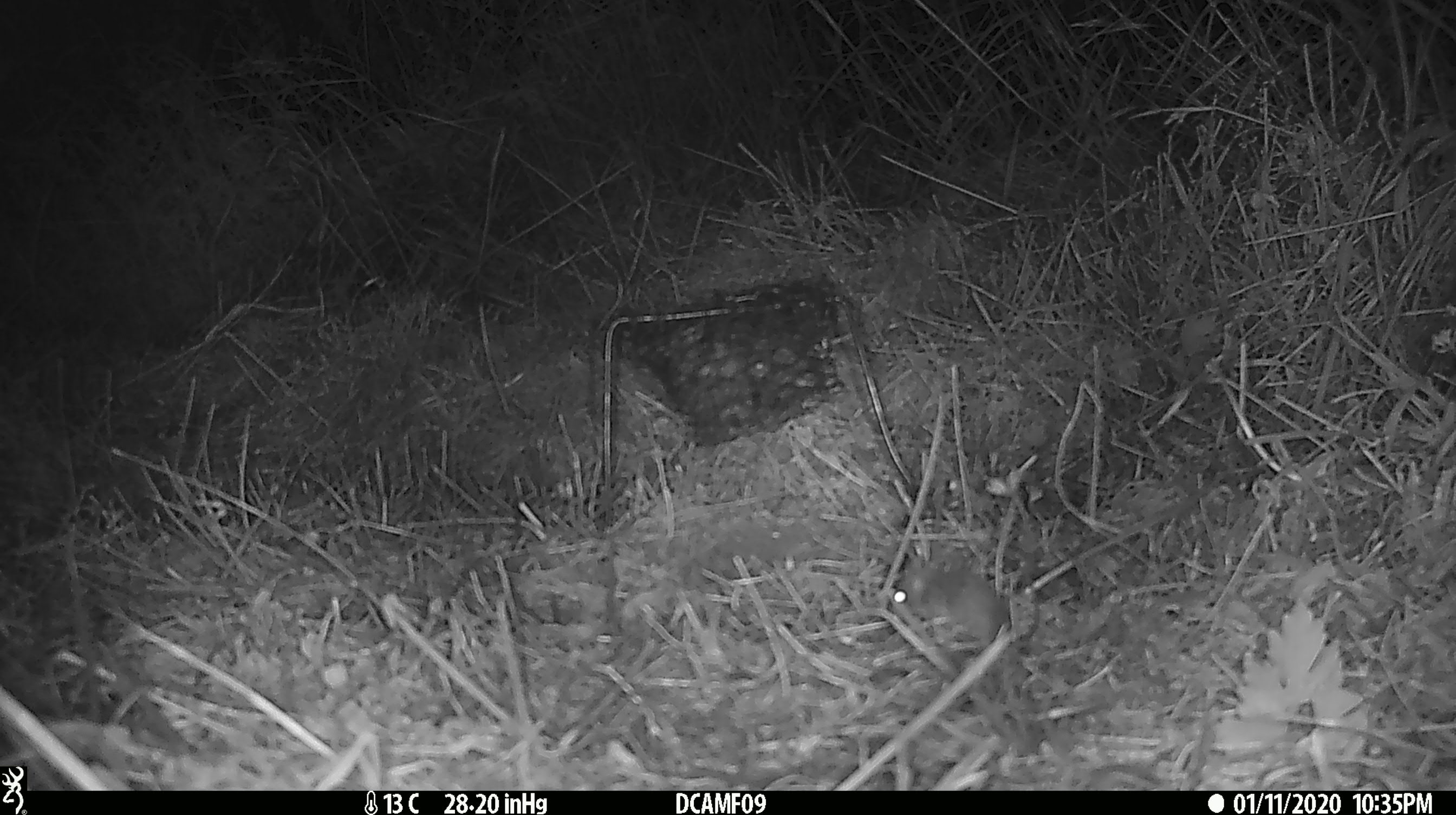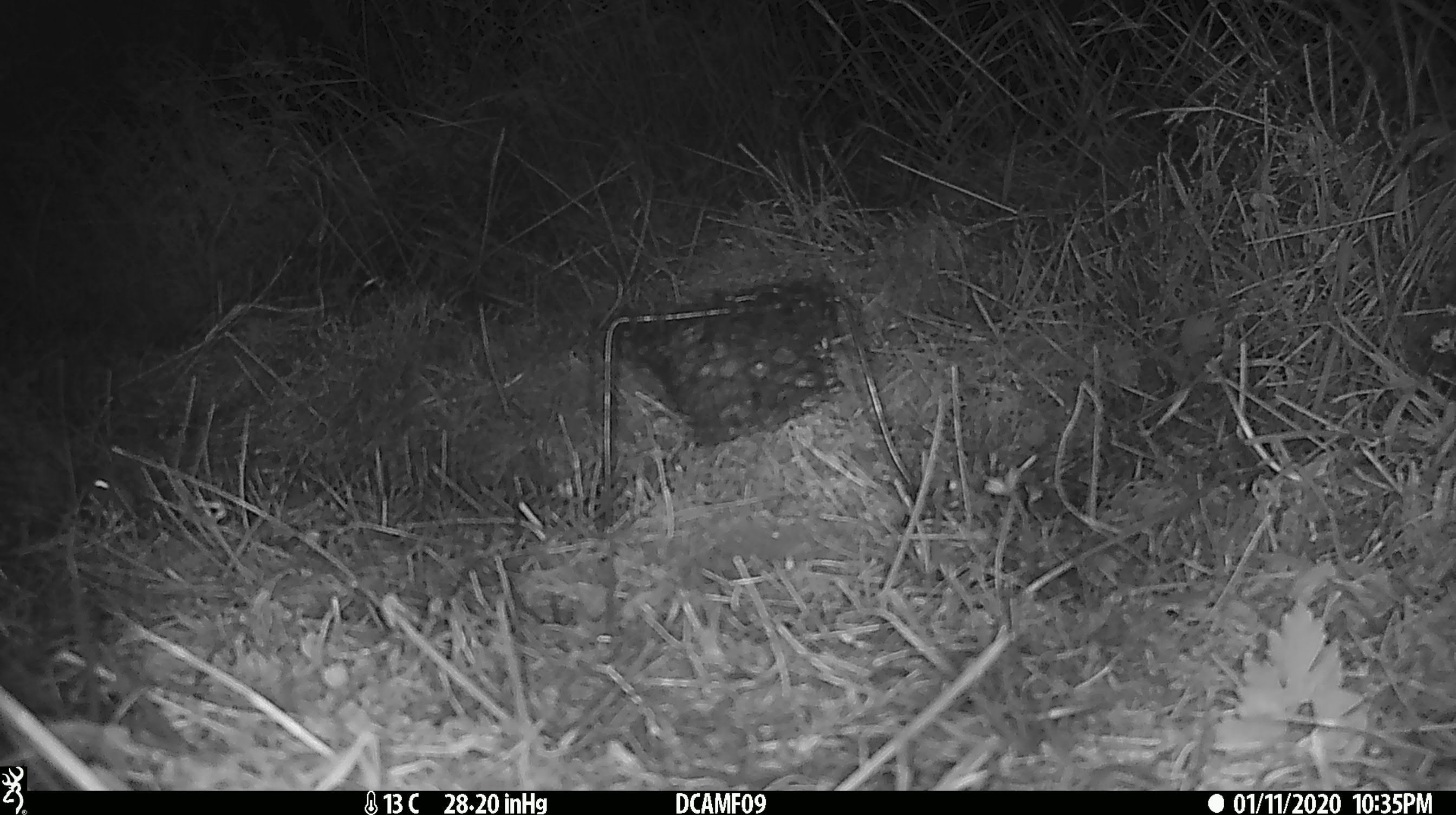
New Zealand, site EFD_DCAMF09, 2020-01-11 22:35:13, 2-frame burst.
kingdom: Animalia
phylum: Chordata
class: Mammalia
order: Rodentia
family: Muridae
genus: Mus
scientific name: Mus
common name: mouse